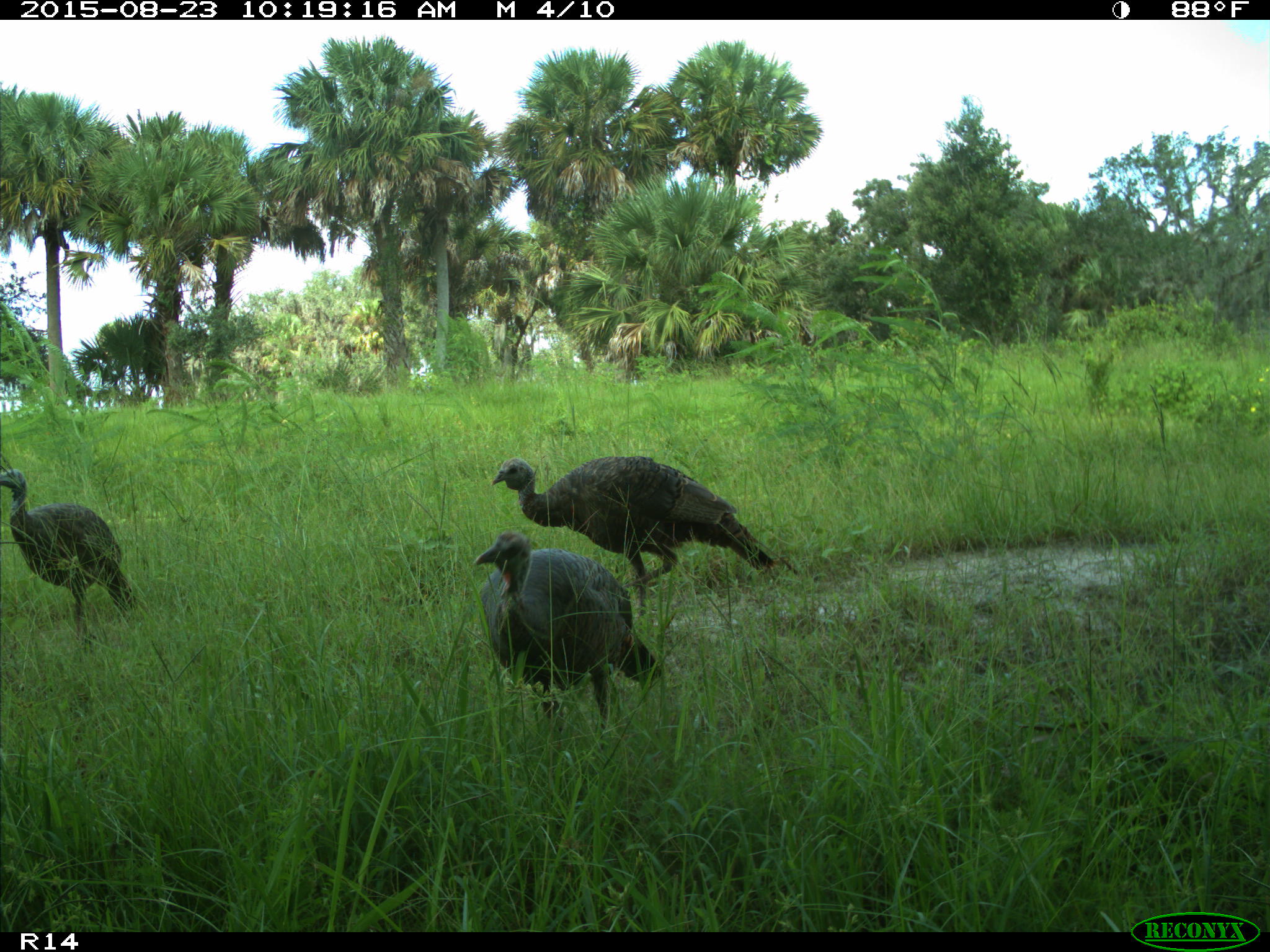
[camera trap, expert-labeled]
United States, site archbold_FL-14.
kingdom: Animalia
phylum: Chordata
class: Aves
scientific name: Aves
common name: birds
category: unidentified bird